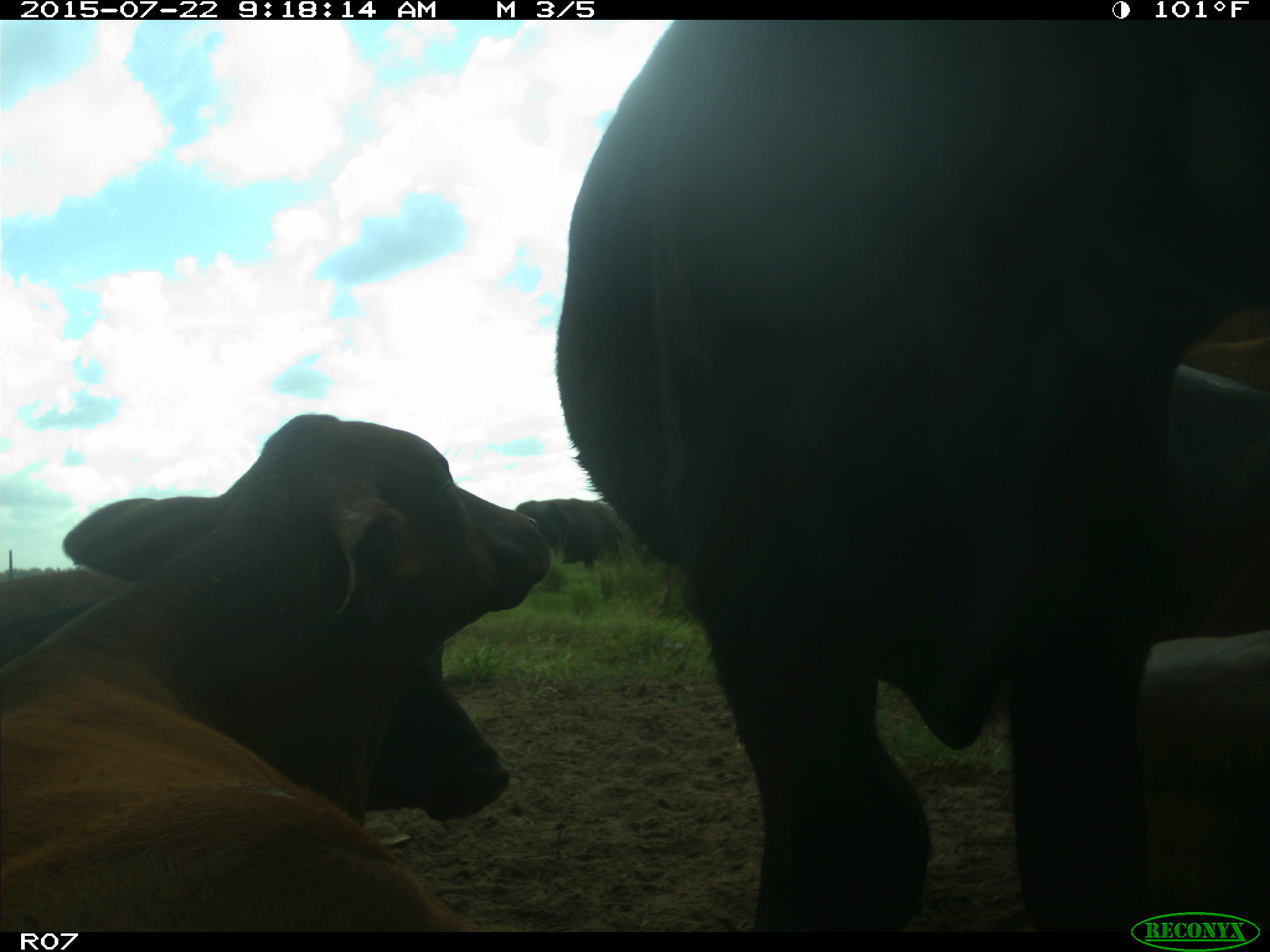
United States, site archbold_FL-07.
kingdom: Animalia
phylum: Chordata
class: Mammalia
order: Artiodactyla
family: Suidae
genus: Sus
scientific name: Sus scrofa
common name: wild boar